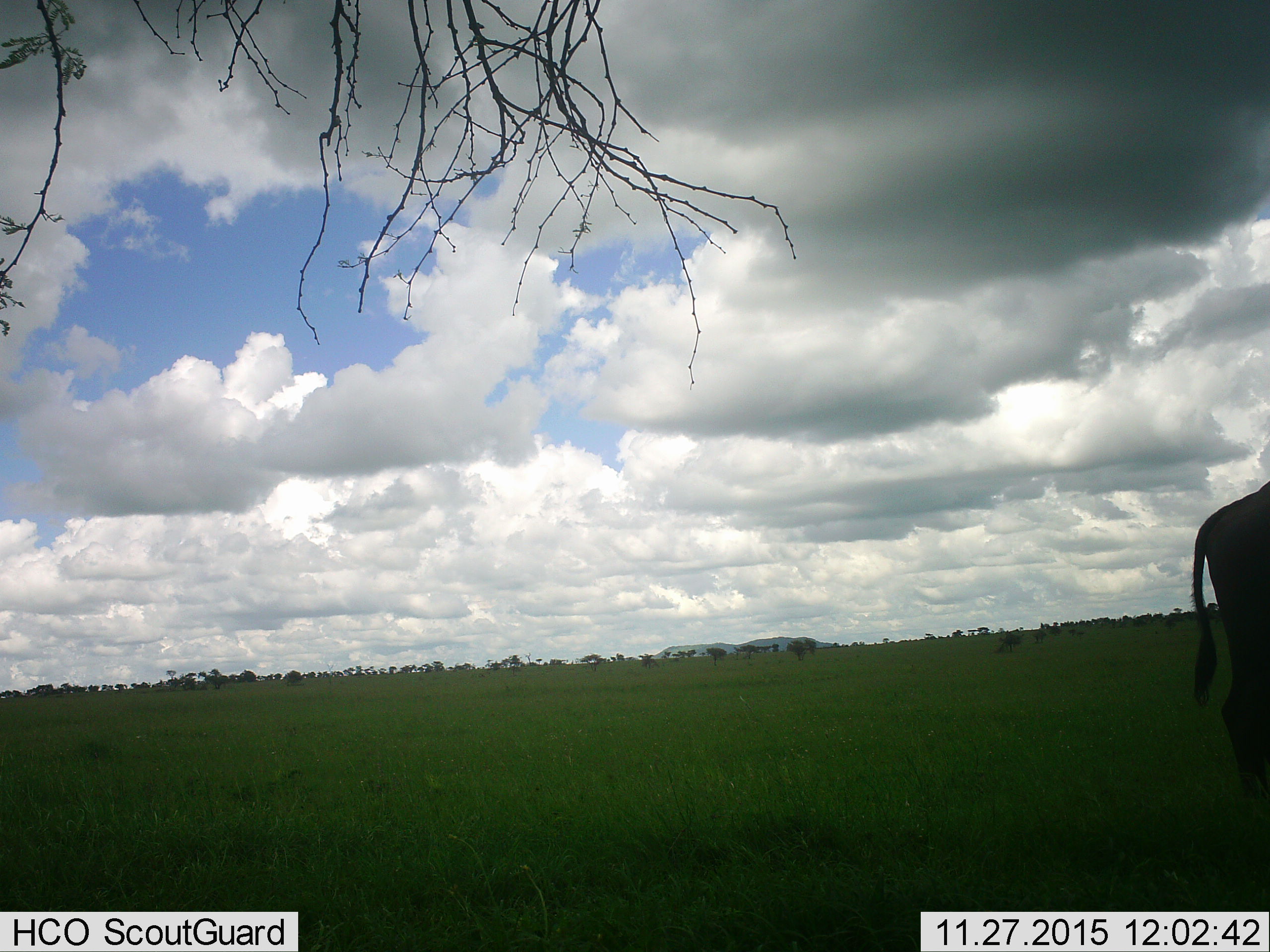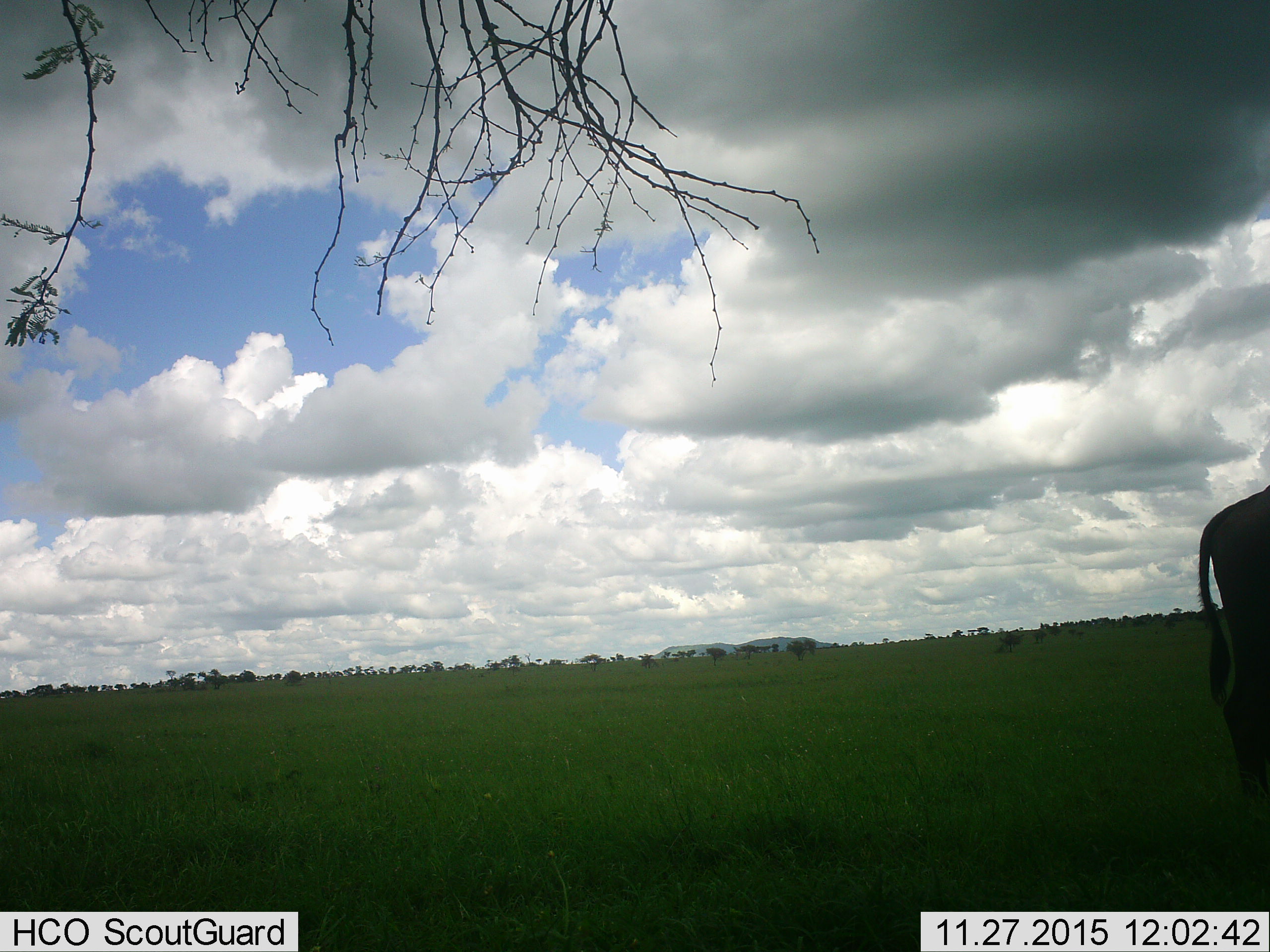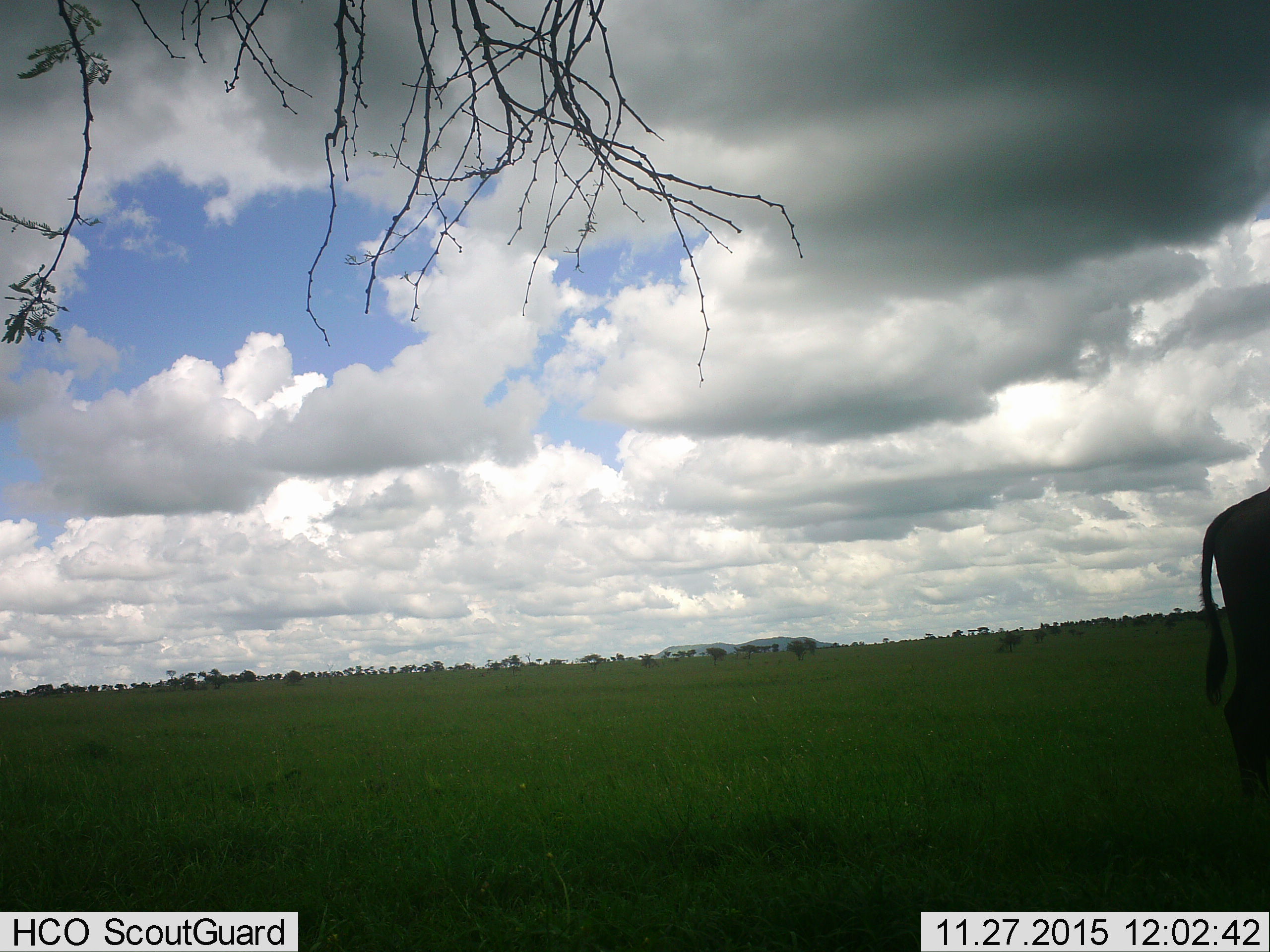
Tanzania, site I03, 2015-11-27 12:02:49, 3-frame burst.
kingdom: Animalia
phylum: Chordata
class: Mammalia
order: Artiodactyla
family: Bovidae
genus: Connochaetes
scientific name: Connochaetes taurinus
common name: blue wildebeest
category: wildebeest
Wildebeest (blue wildebeest) (Connochaetes taurinus), count 1. Behavior (volunteer vote fractions): standing 83%, resting 0%, moving 17%, interacting 0%. Young present (vote fraction): 0%. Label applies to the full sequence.